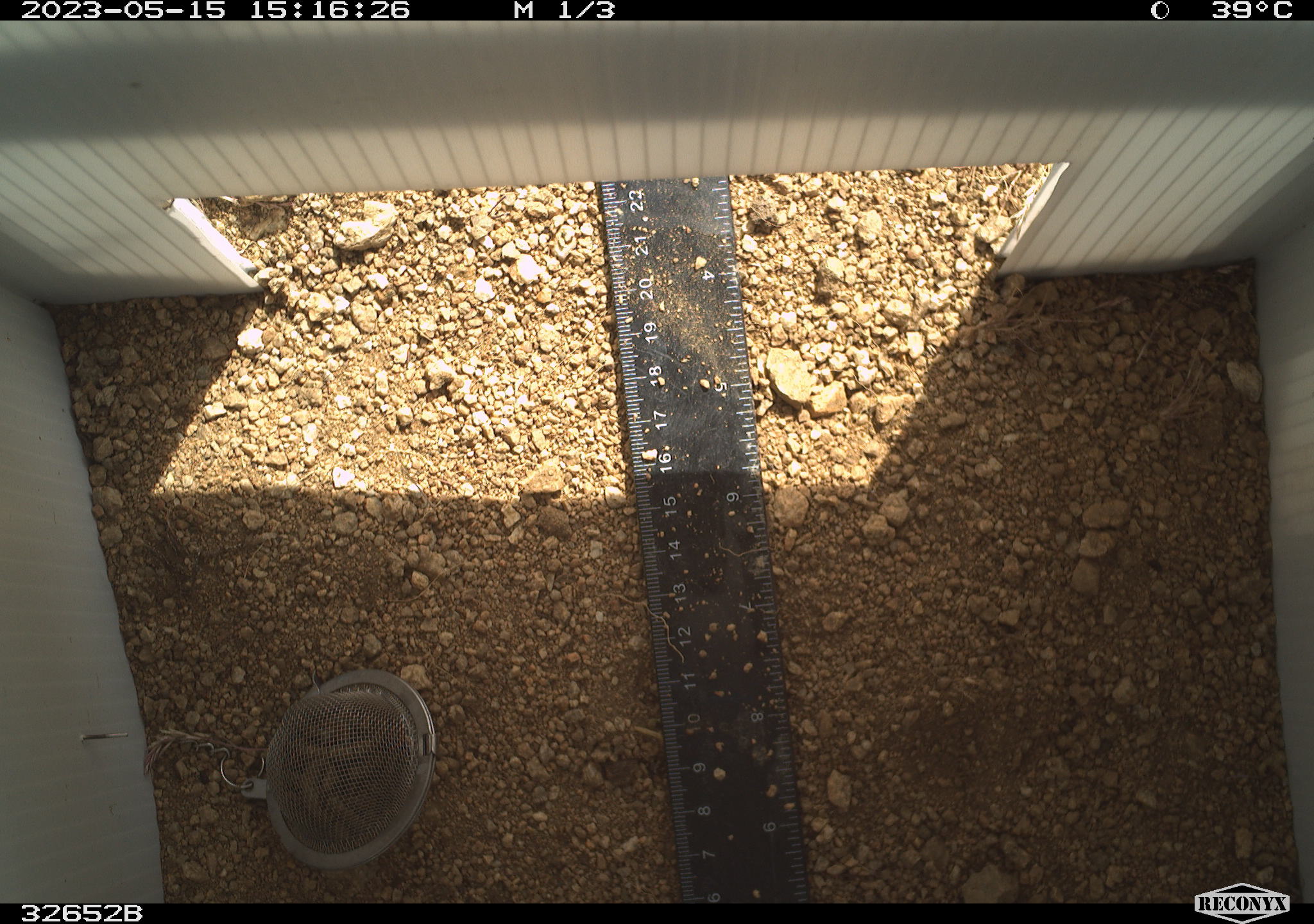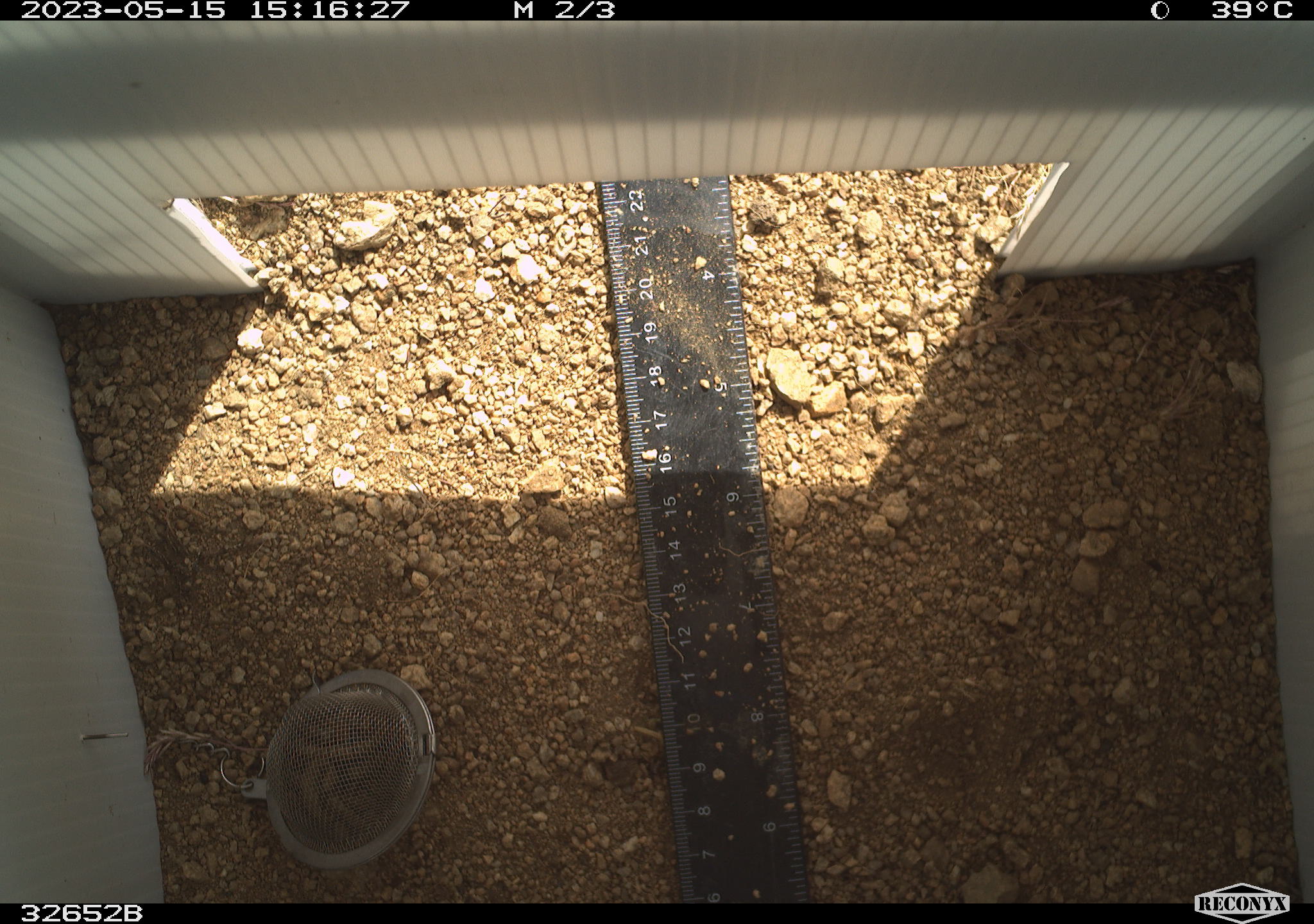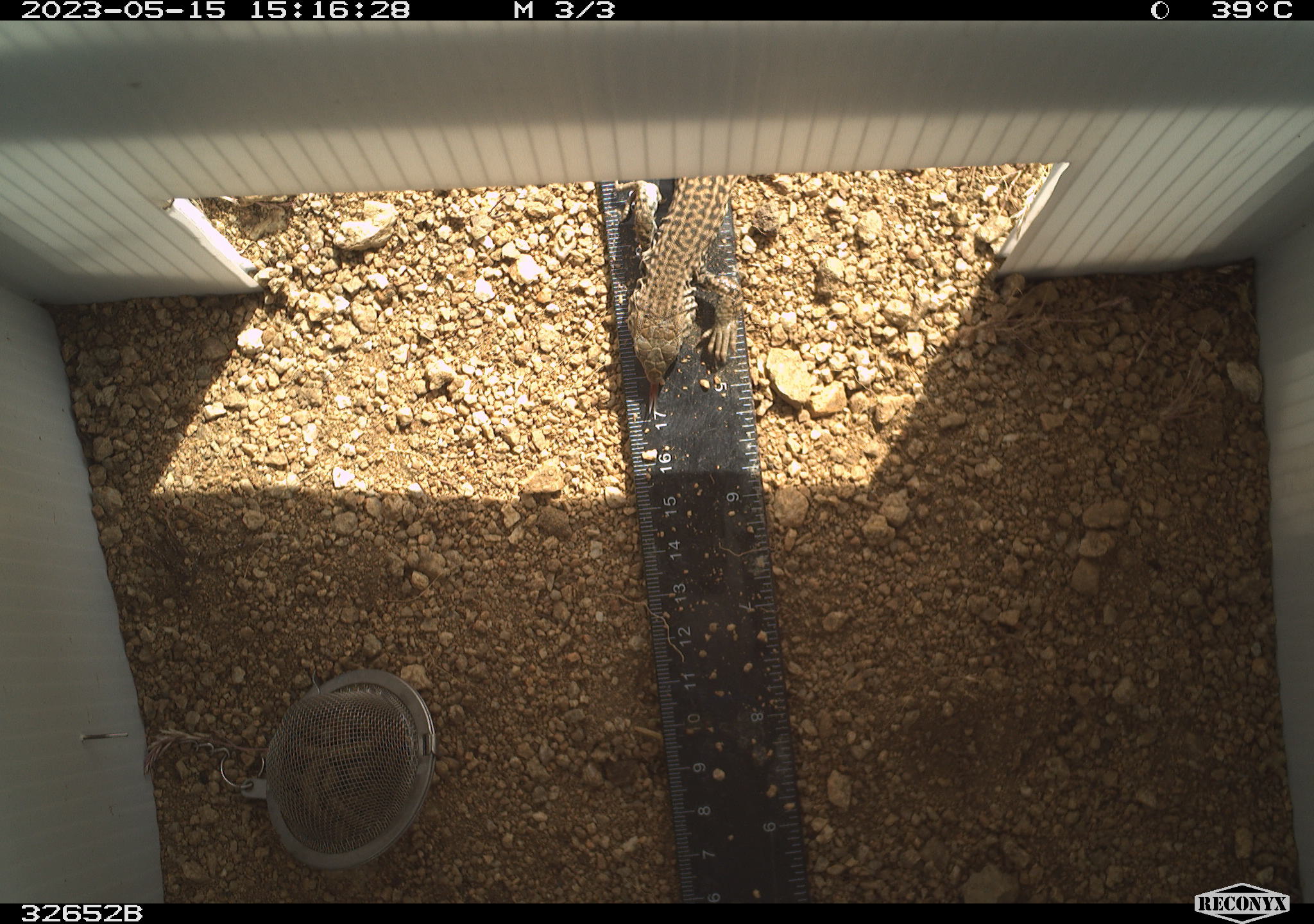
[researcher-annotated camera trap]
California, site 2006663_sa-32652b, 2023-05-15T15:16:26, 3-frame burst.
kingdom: Animalia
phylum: Chordata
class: Reptilia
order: Squamata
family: Teiidae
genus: Aspidoscelis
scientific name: Aspidoscelis tigris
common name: western whiptail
Western whiptail (Aspidoscelis tigris).